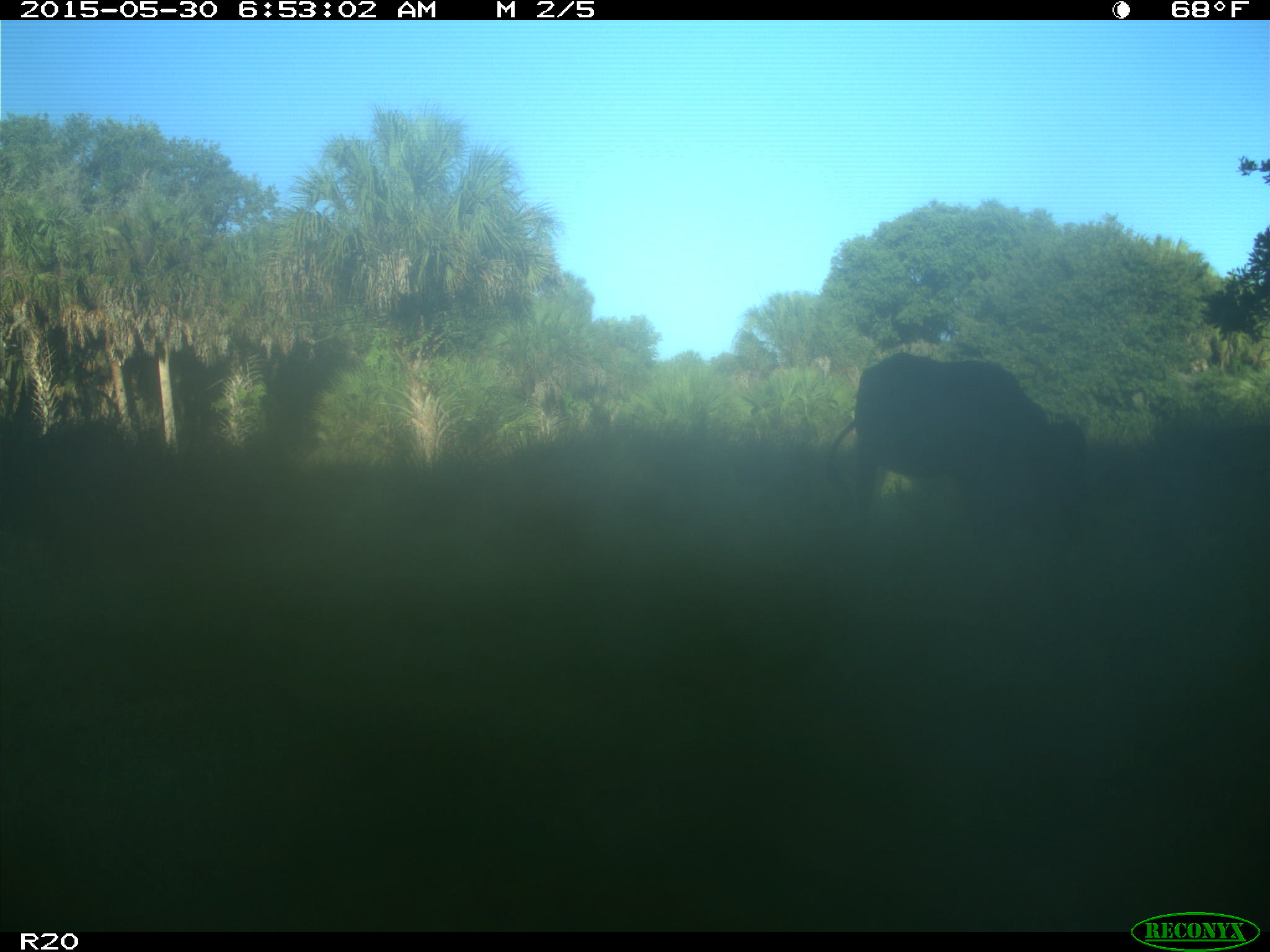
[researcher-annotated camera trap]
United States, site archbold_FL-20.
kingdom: Animalia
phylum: Chordata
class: Mammalia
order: Artiodactyla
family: Bovidae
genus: Bos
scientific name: Bos taurus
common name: domestic cow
Bos taurus (domestic cow).